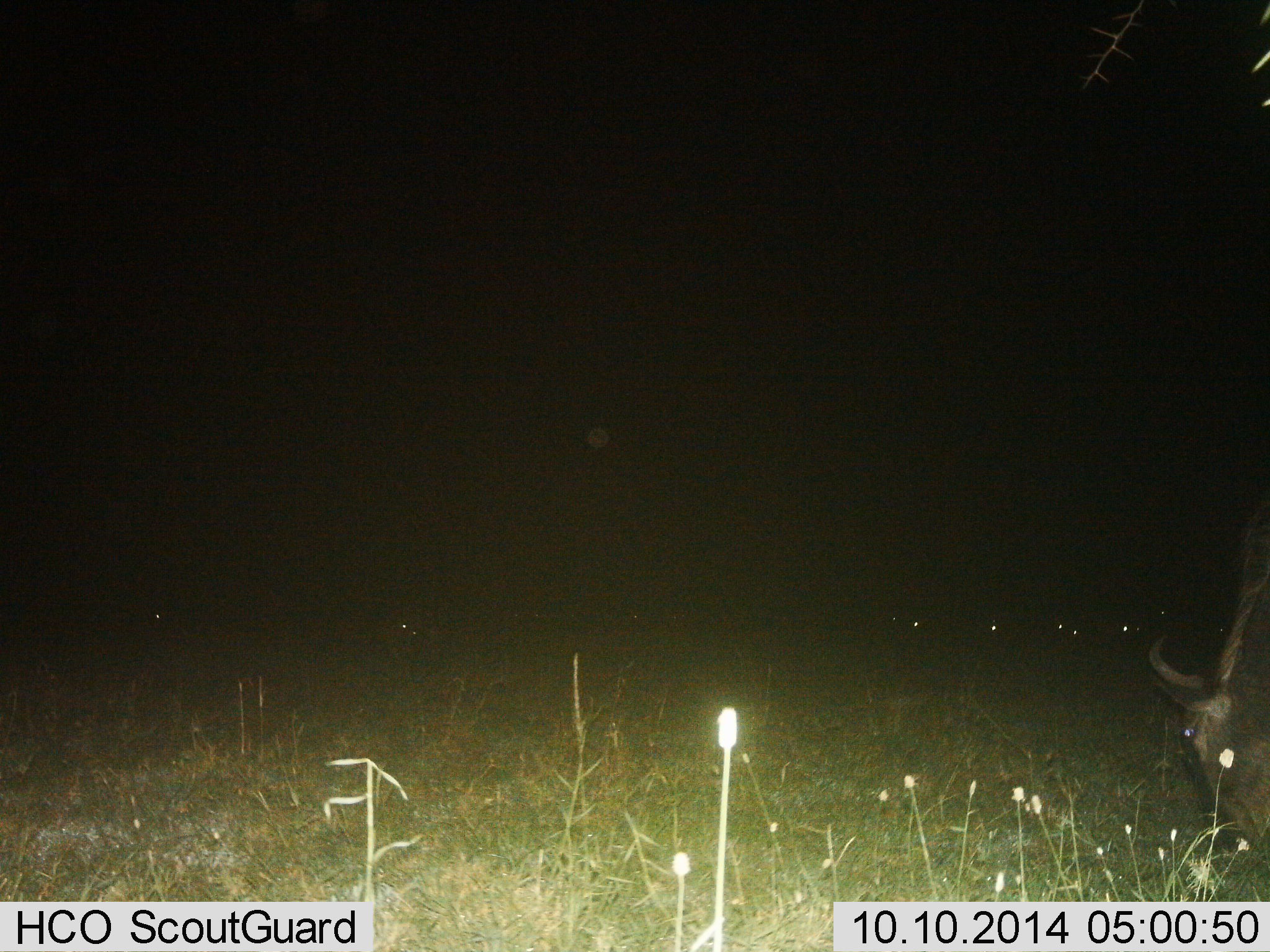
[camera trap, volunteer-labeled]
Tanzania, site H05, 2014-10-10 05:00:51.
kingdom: Animalia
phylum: Chordata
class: Mammalia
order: Artiodactyla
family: Bovidae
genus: Connochaetes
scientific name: Connochaetes taurinus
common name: blue wildebeest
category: wildebeest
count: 1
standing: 20%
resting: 0%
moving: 0%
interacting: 0%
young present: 0%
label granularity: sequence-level